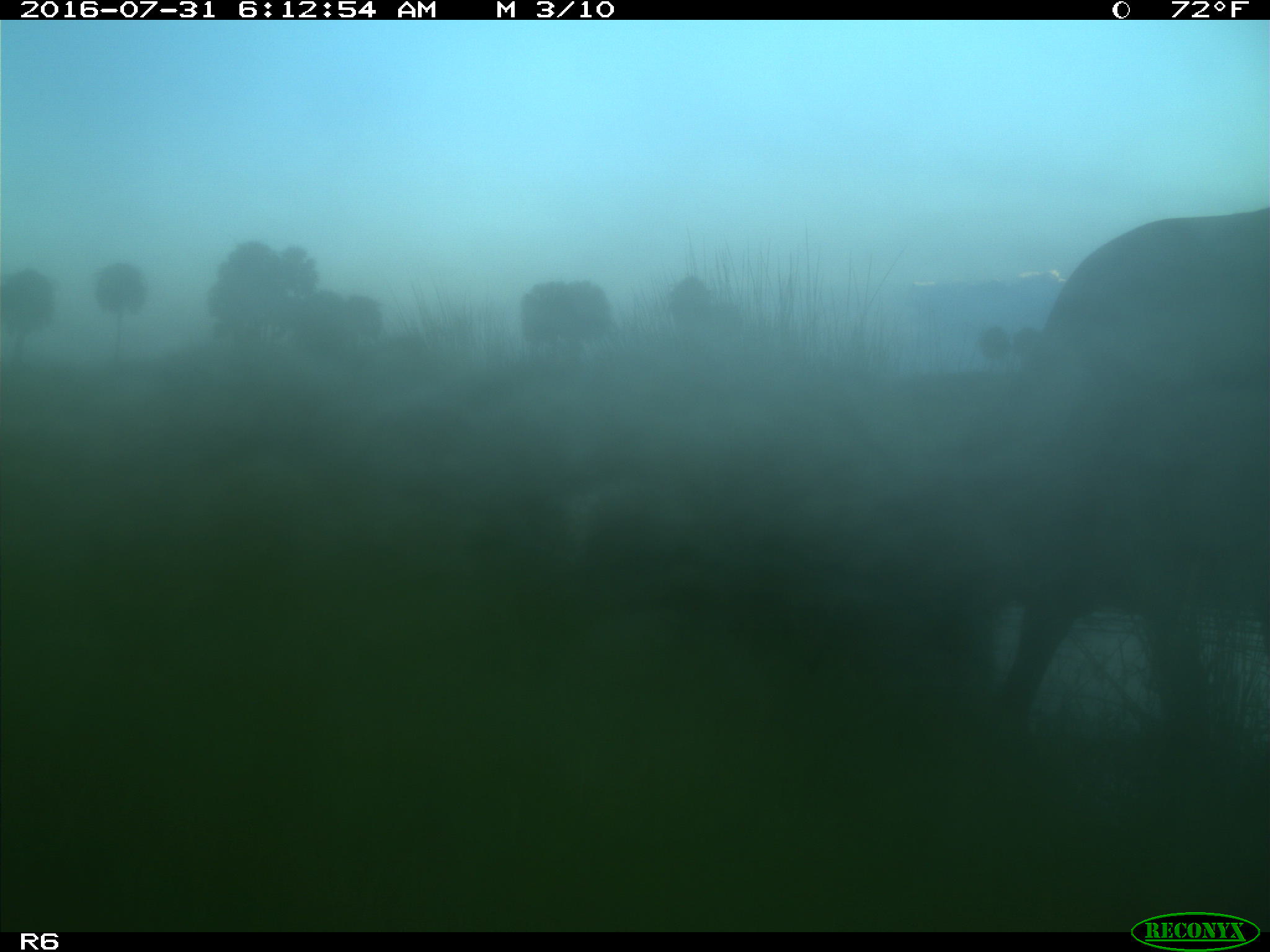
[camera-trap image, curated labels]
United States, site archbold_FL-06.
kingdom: Animalia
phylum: Chordata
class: Mammalia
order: Artiodactyla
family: Bovidae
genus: Bos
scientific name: Bos taurus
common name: domestic cow